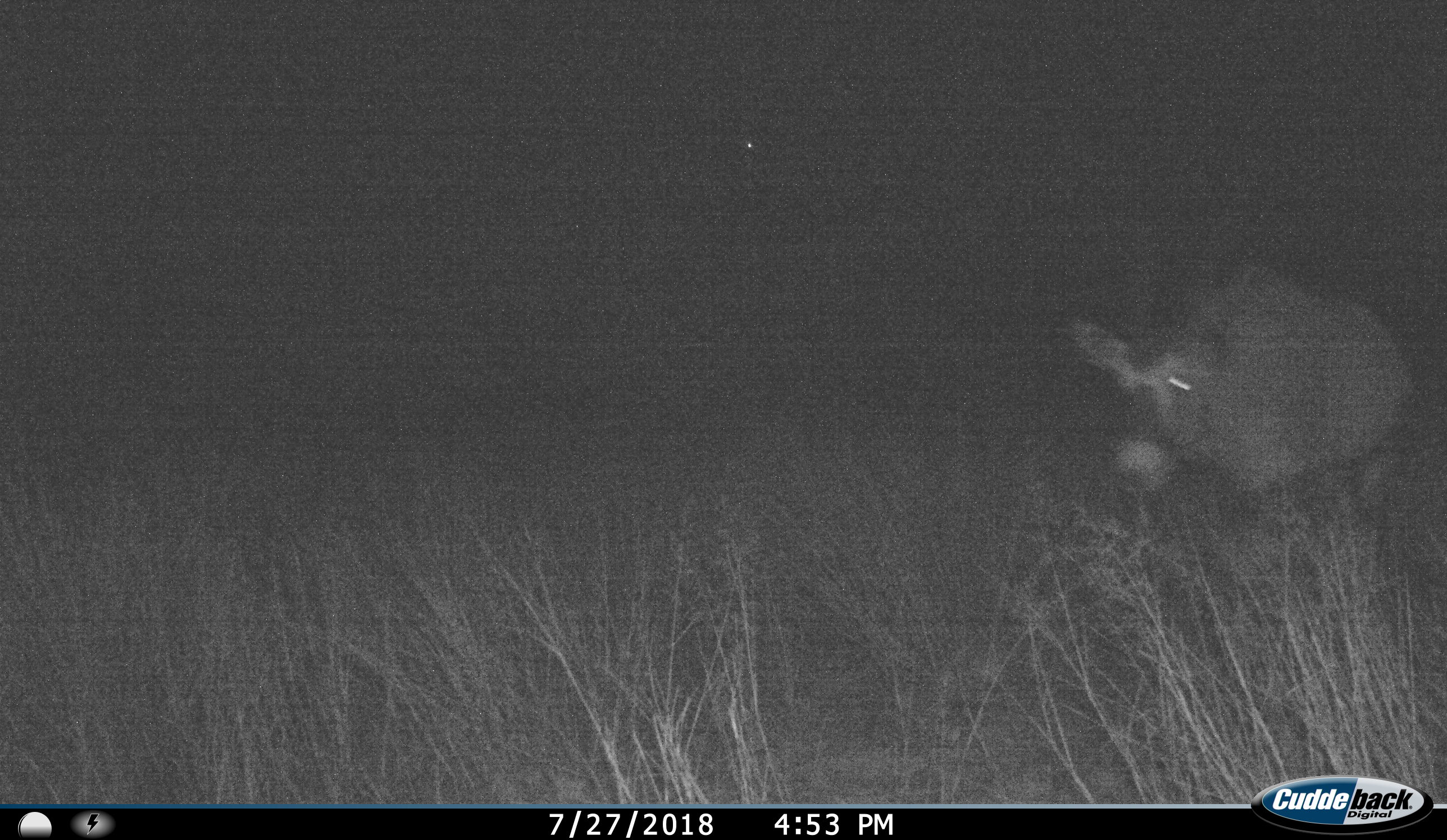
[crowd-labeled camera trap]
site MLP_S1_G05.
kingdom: Animalia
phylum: Chordata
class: Mammalia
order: Artiodactyla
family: Bovidae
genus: Oryx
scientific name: Oryx gazella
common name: gemsbok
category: oryx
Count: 1.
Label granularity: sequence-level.